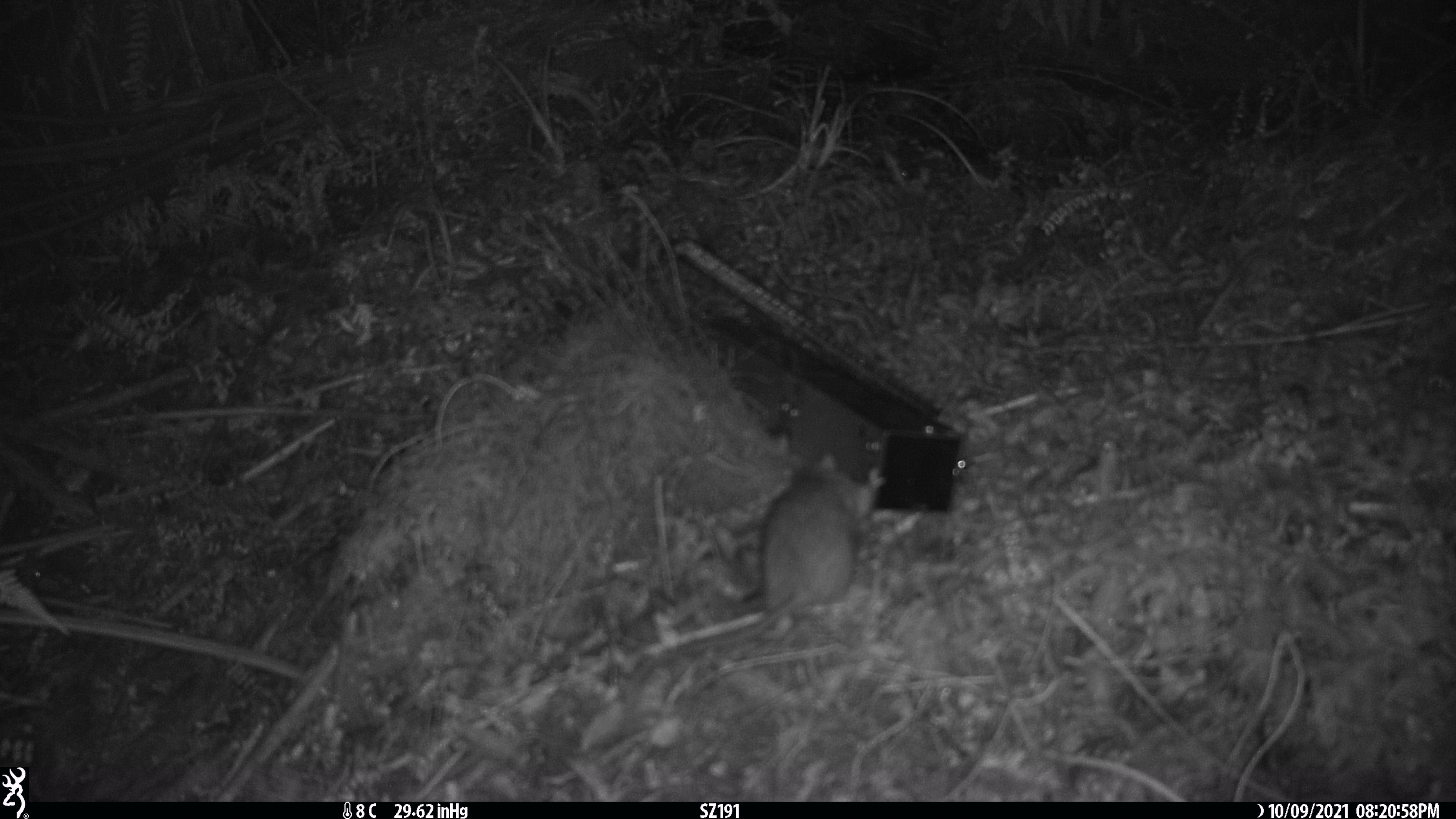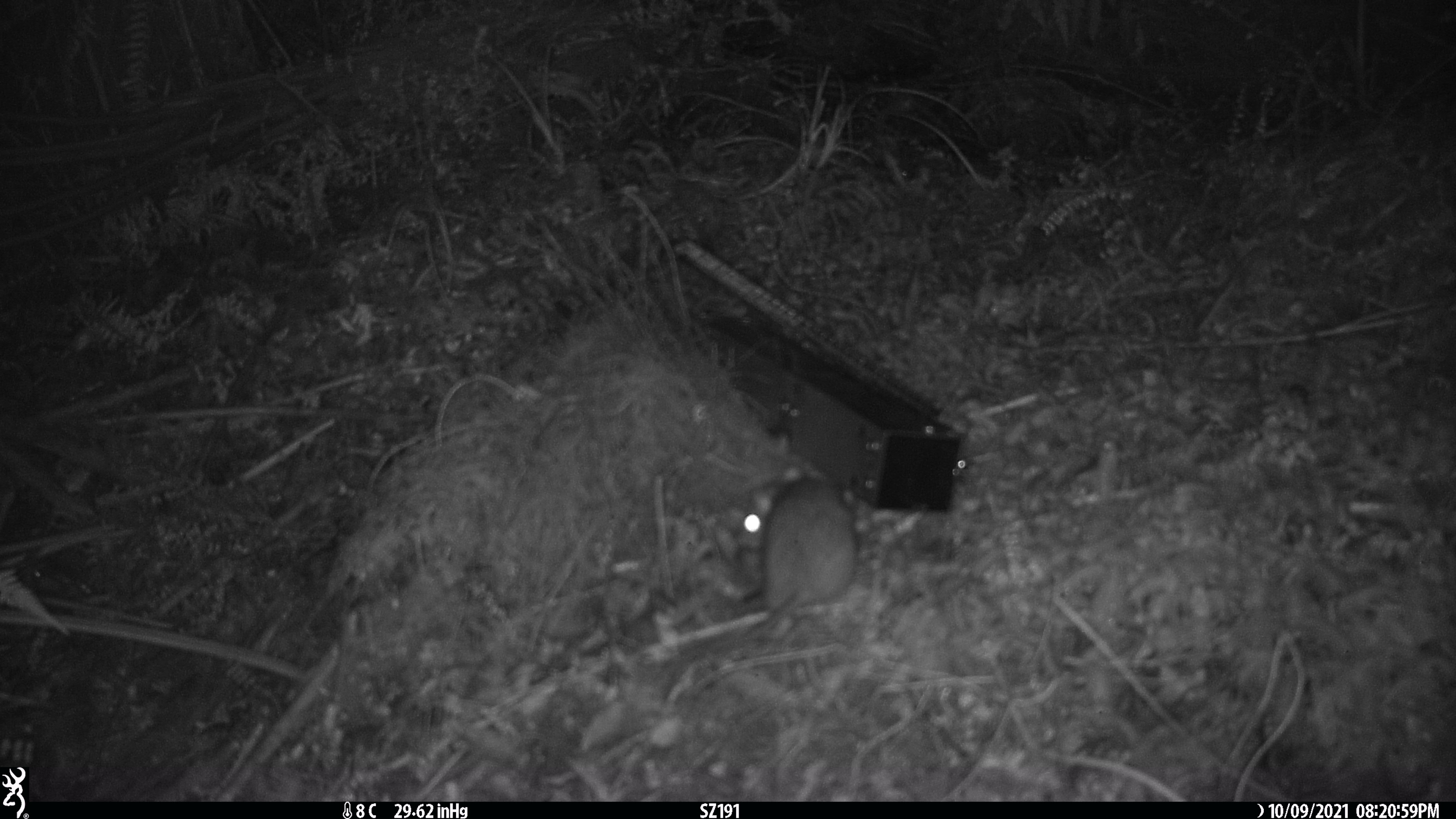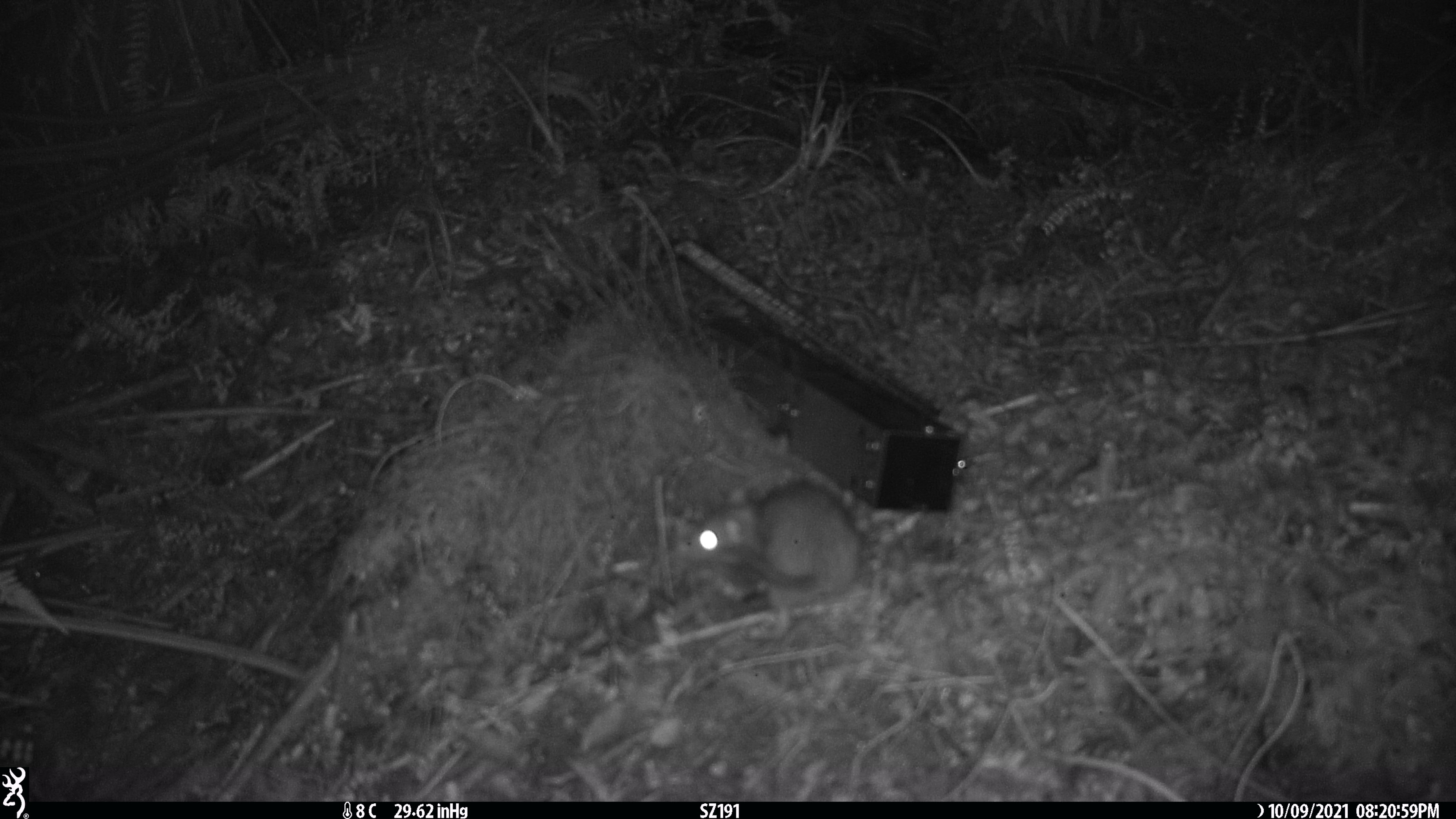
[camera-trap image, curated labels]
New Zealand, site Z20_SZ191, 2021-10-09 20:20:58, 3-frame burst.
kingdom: Animalia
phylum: Chordata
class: Mammalia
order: Rodentia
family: Muridae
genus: Rattus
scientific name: Rattus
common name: rat